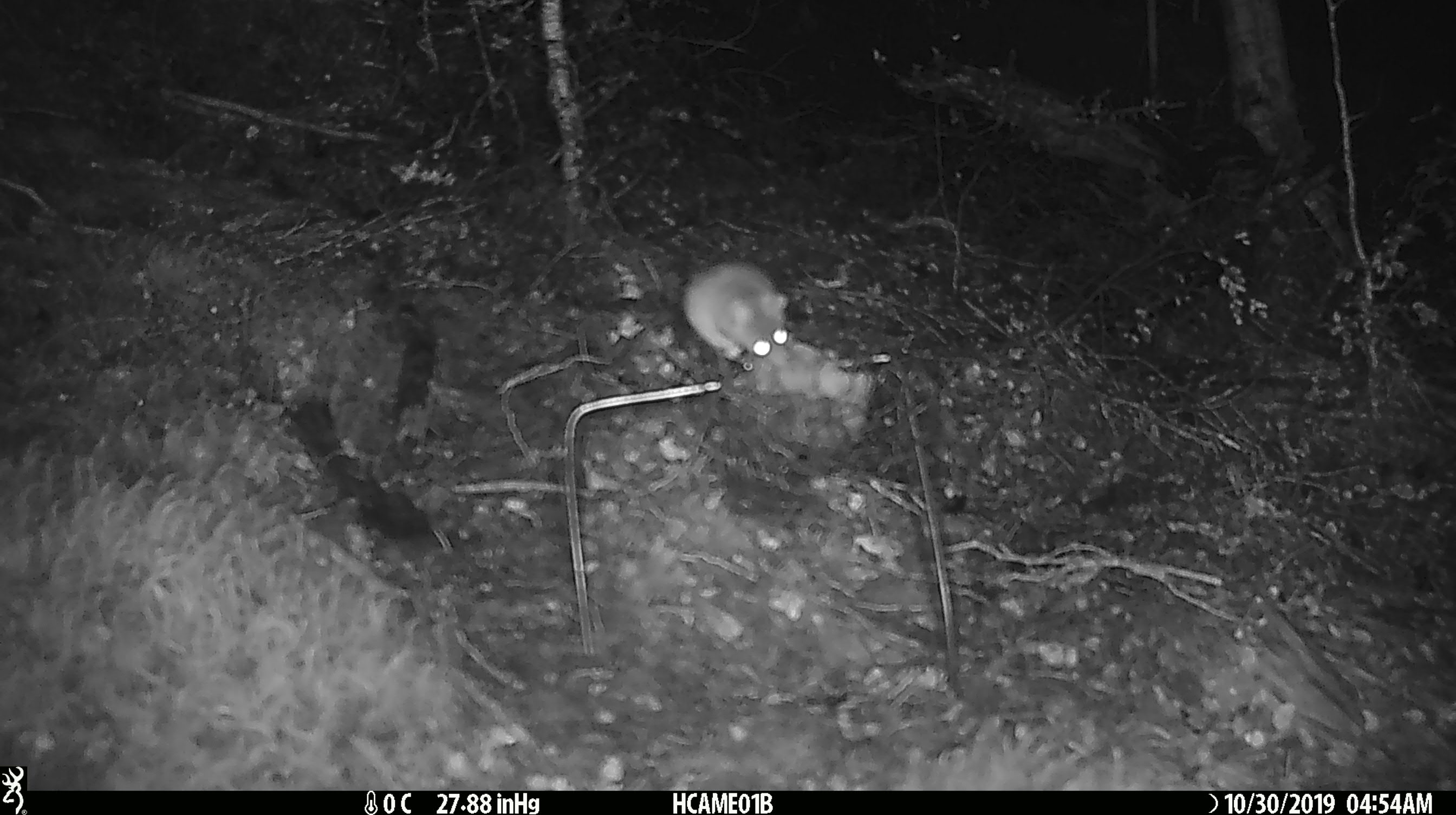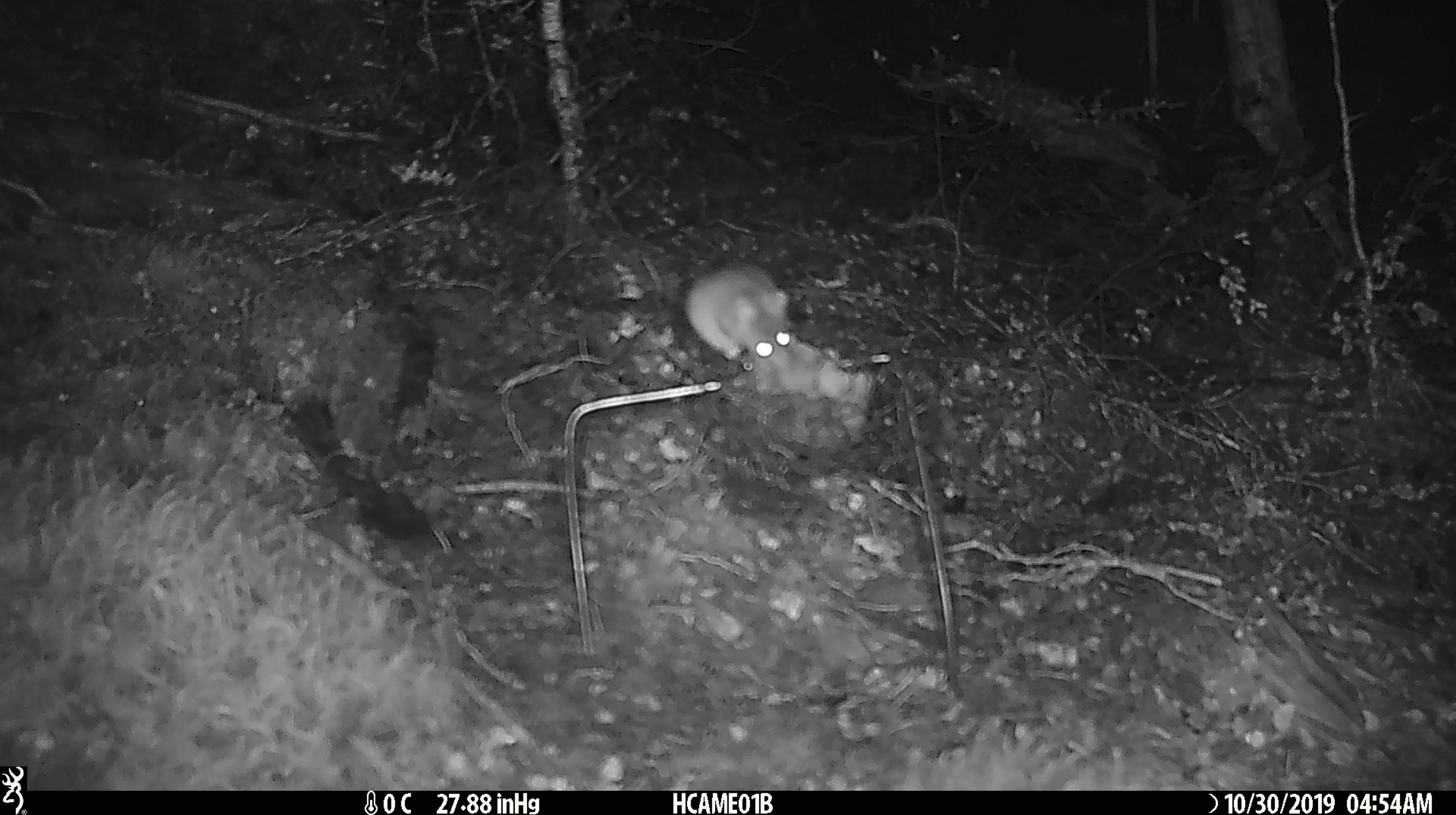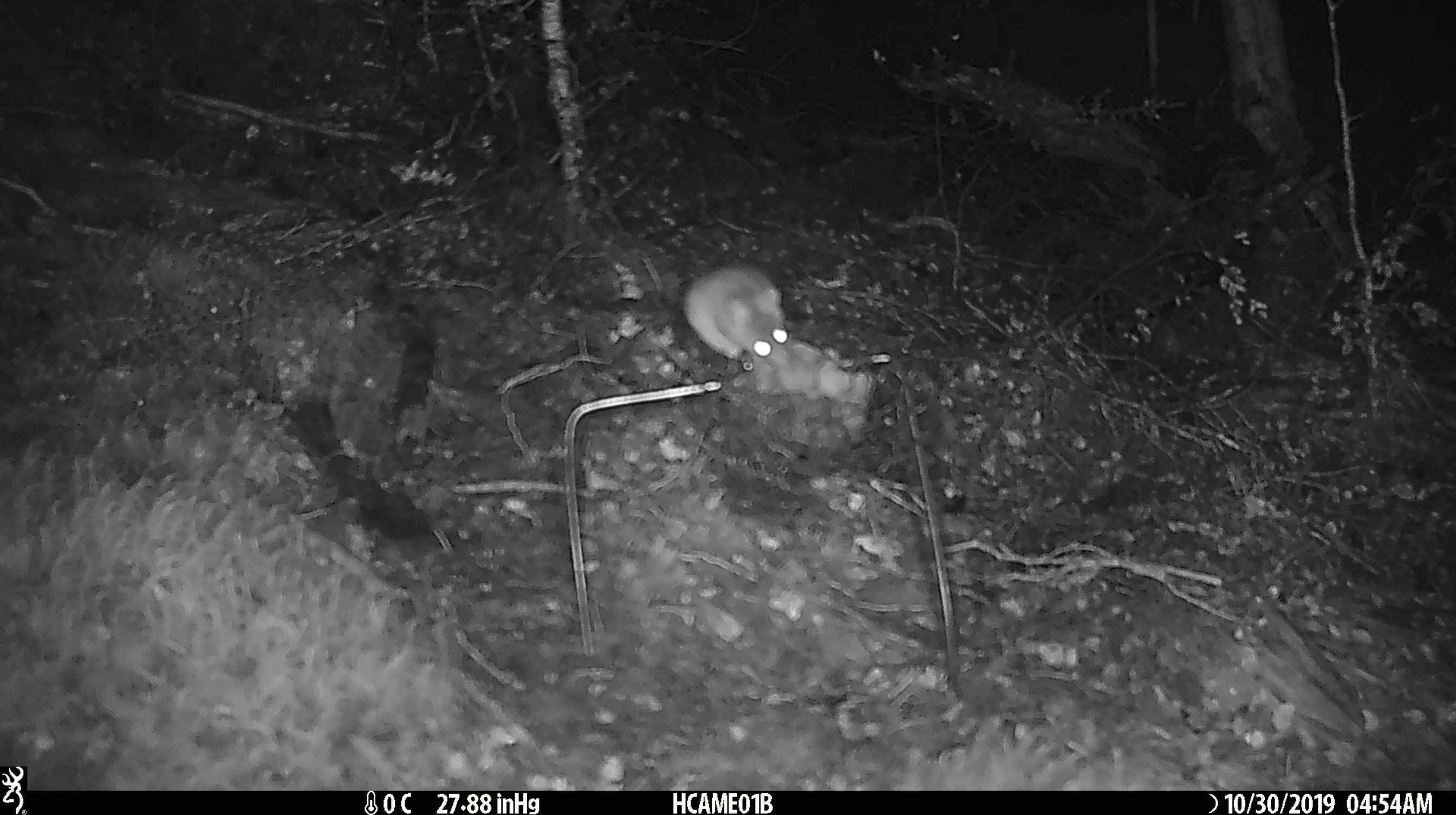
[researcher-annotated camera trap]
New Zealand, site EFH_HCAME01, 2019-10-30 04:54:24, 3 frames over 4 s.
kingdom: Animalia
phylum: Chordata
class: Mammalia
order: Rodentia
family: Muridae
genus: Mus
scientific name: Mus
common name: mouse